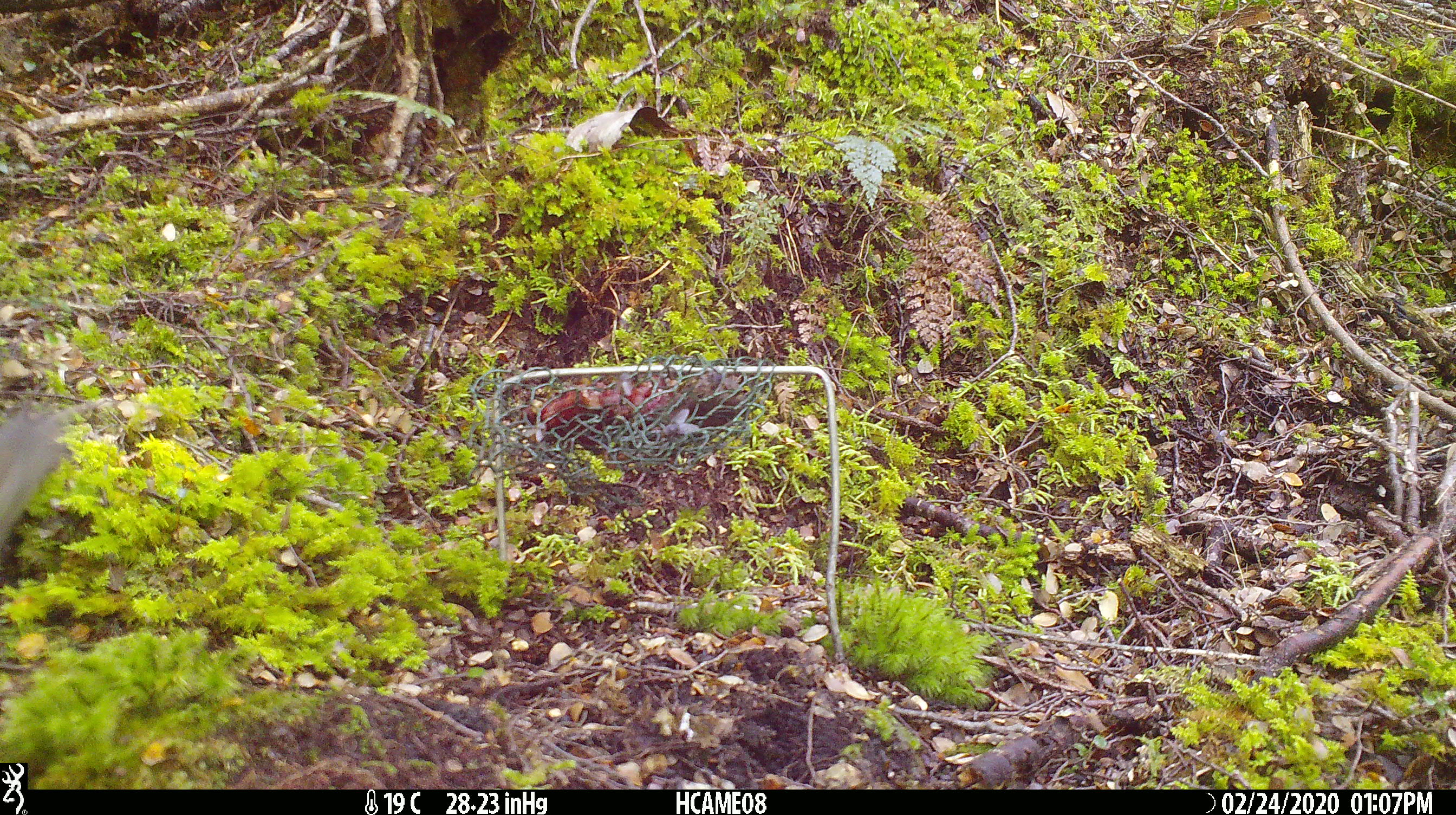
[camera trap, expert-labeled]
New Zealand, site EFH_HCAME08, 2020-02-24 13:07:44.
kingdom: Animalia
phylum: Chordata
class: Mammalia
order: Rodentia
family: Muridae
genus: Mus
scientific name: Mus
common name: mouse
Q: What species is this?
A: Mouse (Mus).